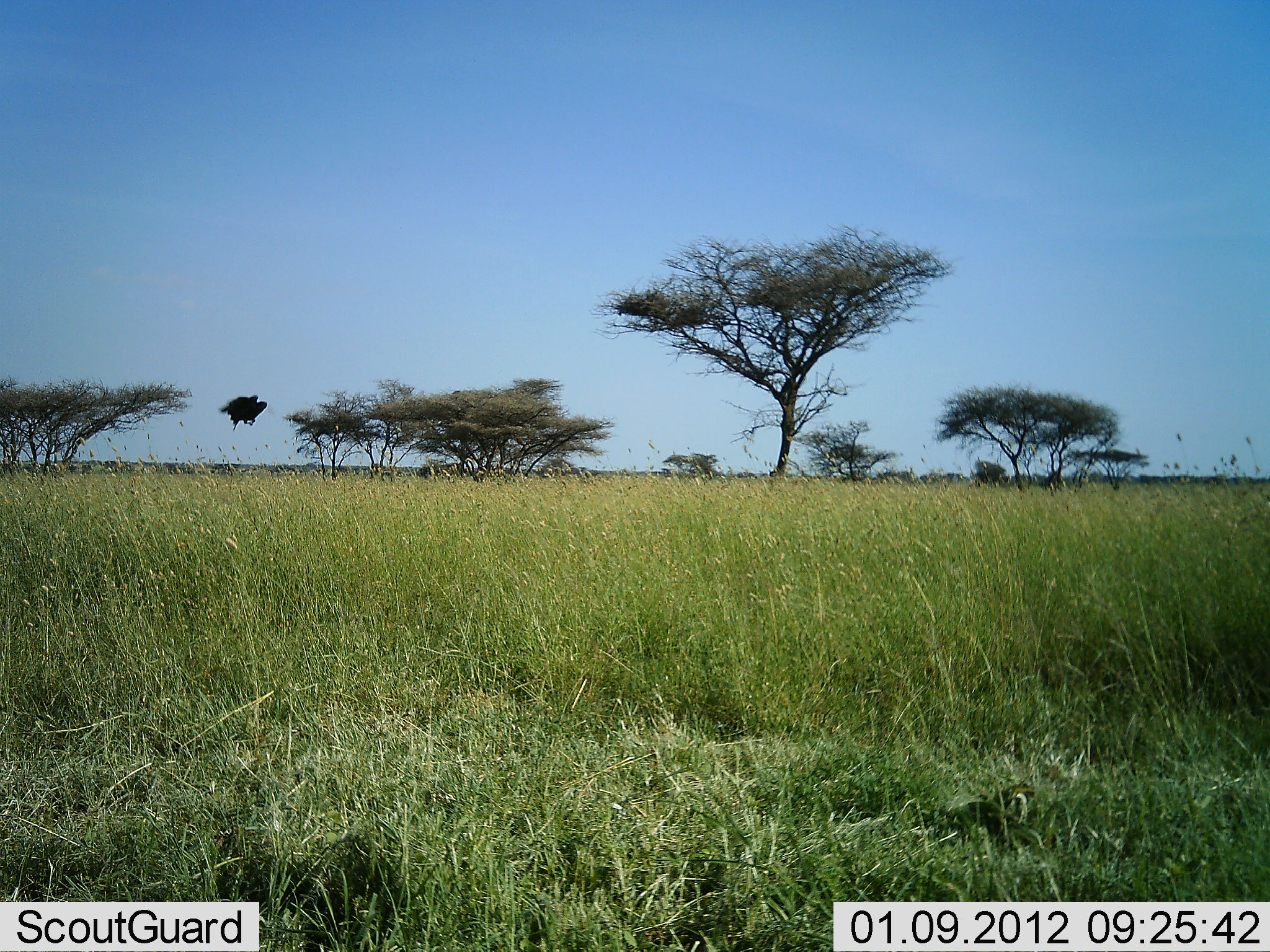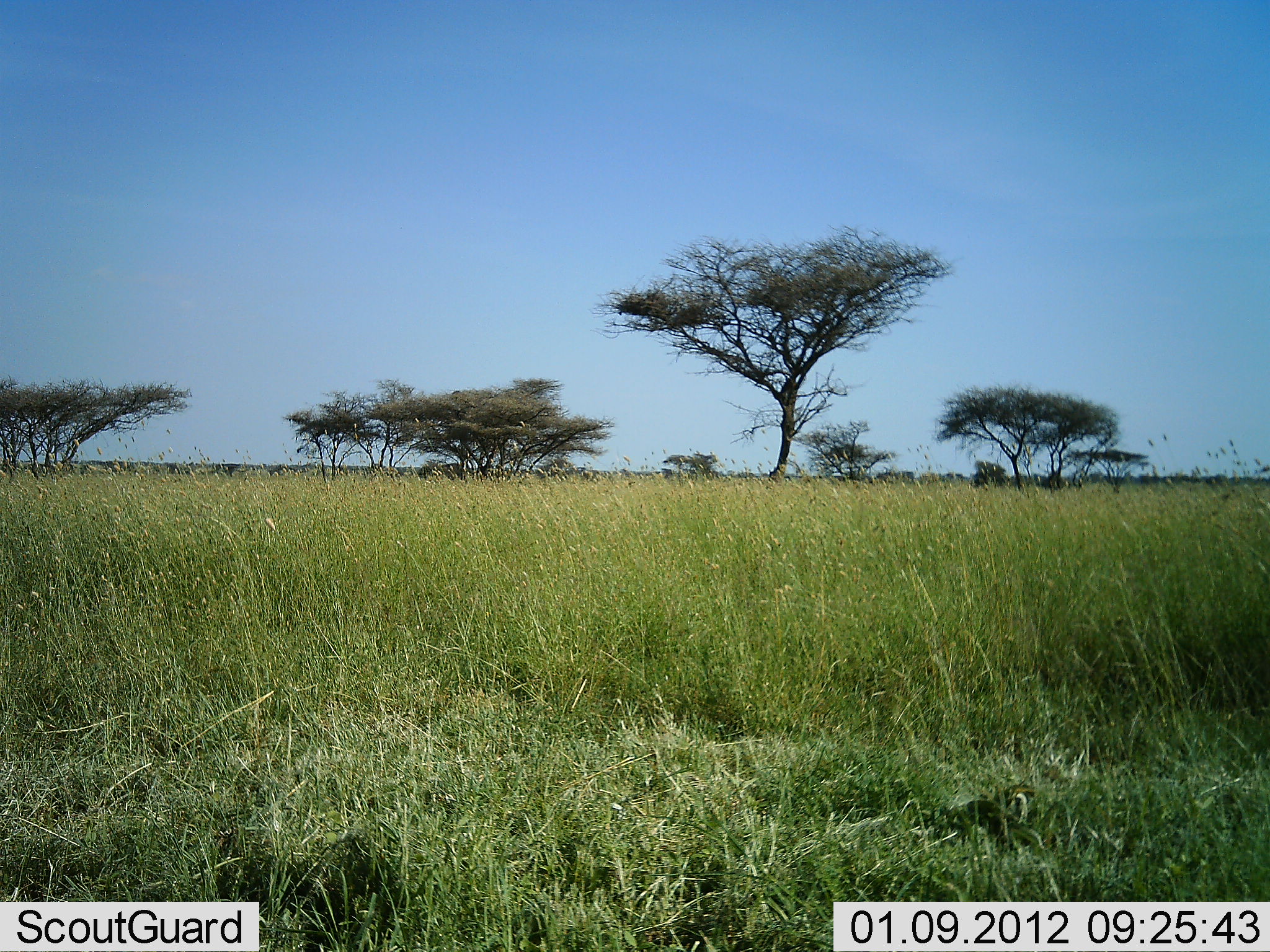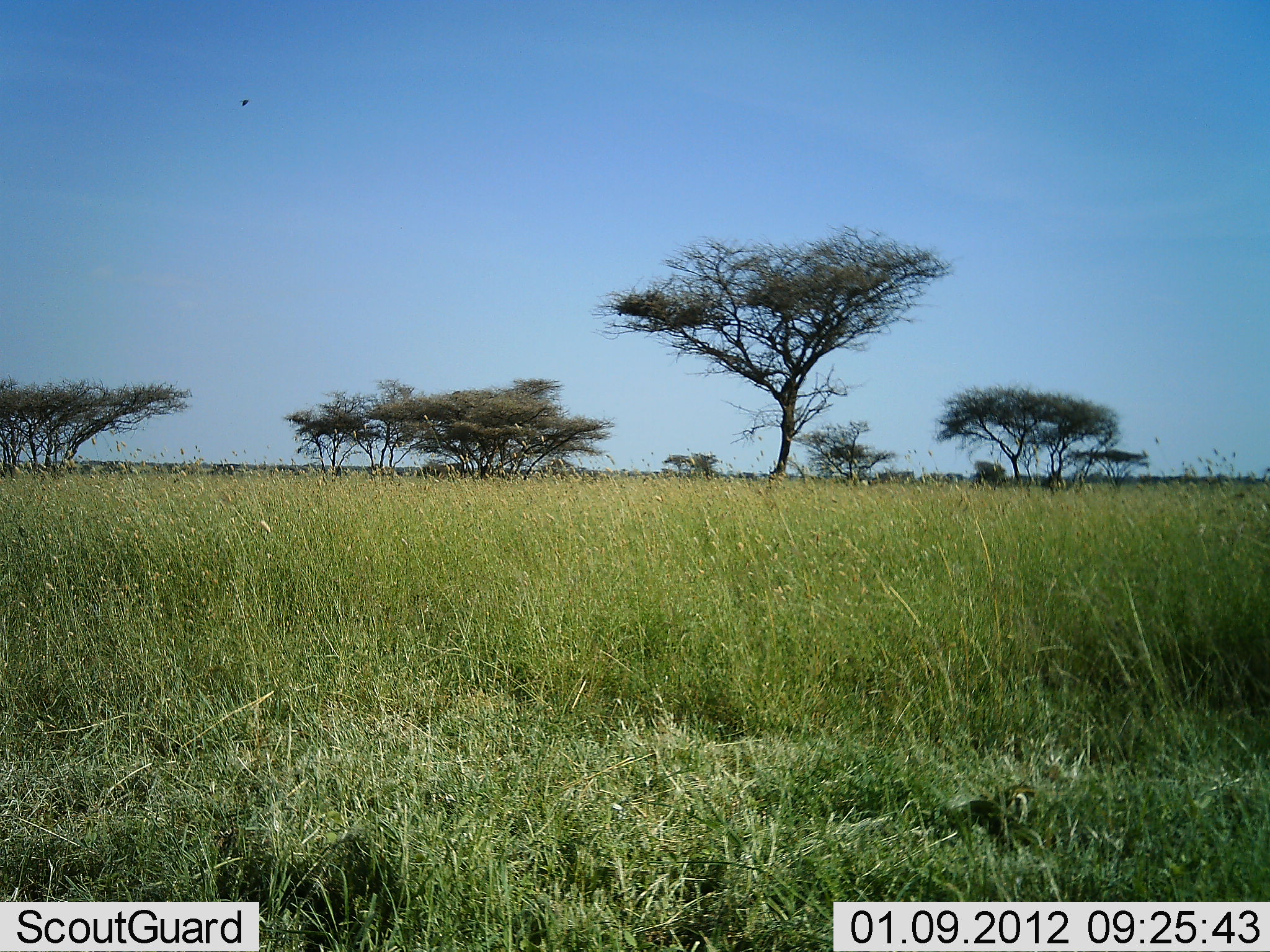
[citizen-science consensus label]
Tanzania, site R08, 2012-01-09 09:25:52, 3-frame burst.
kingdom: Animalia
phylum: Chordata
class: Aves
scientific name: Aves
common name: bird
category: otherbird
Otherbird (bird) (Aves), count 1. Behavior (volunteer vote fractions): standing 0%, resting 0%, moving 100%, interacting 0%. Young present (vote fraction): 0%. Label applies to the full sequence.